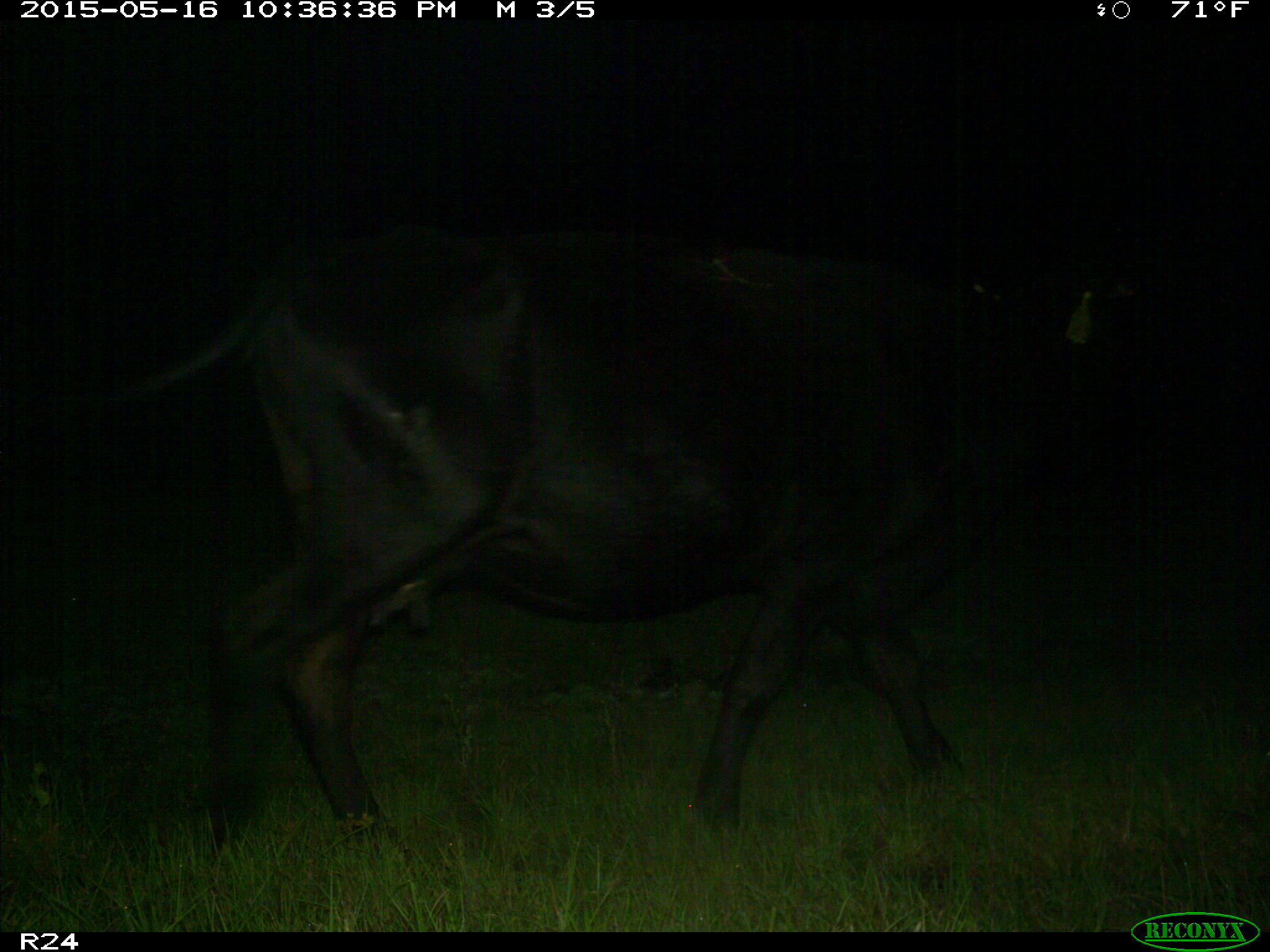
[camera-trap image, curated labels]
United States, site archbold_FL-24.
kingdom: Animalia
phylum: Chordata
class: Mammalia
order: Artiodactyla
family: Bovidae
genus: Bos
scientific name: Bos taurus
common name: domestic cow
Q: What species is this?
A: Bos taurus (domestic cow).